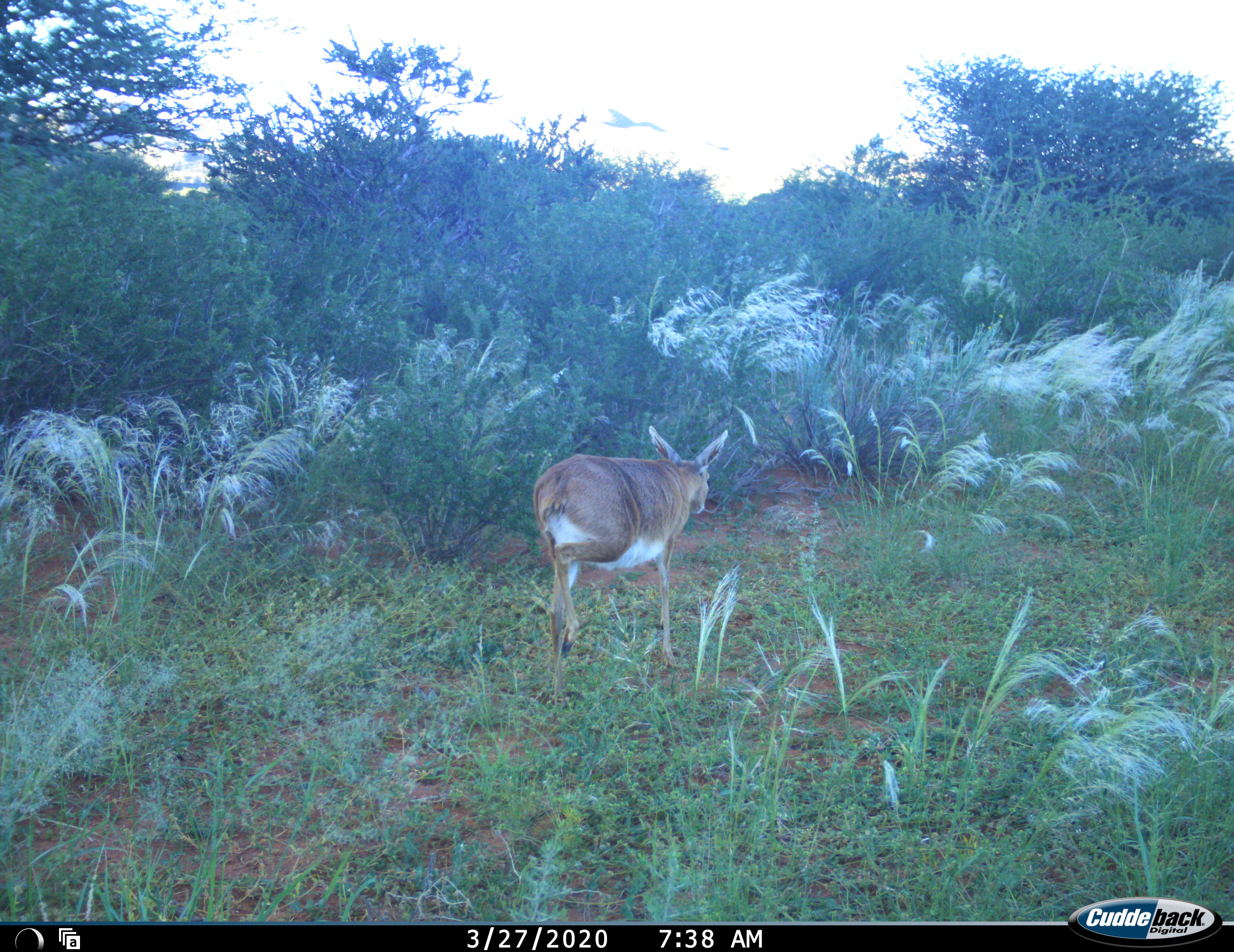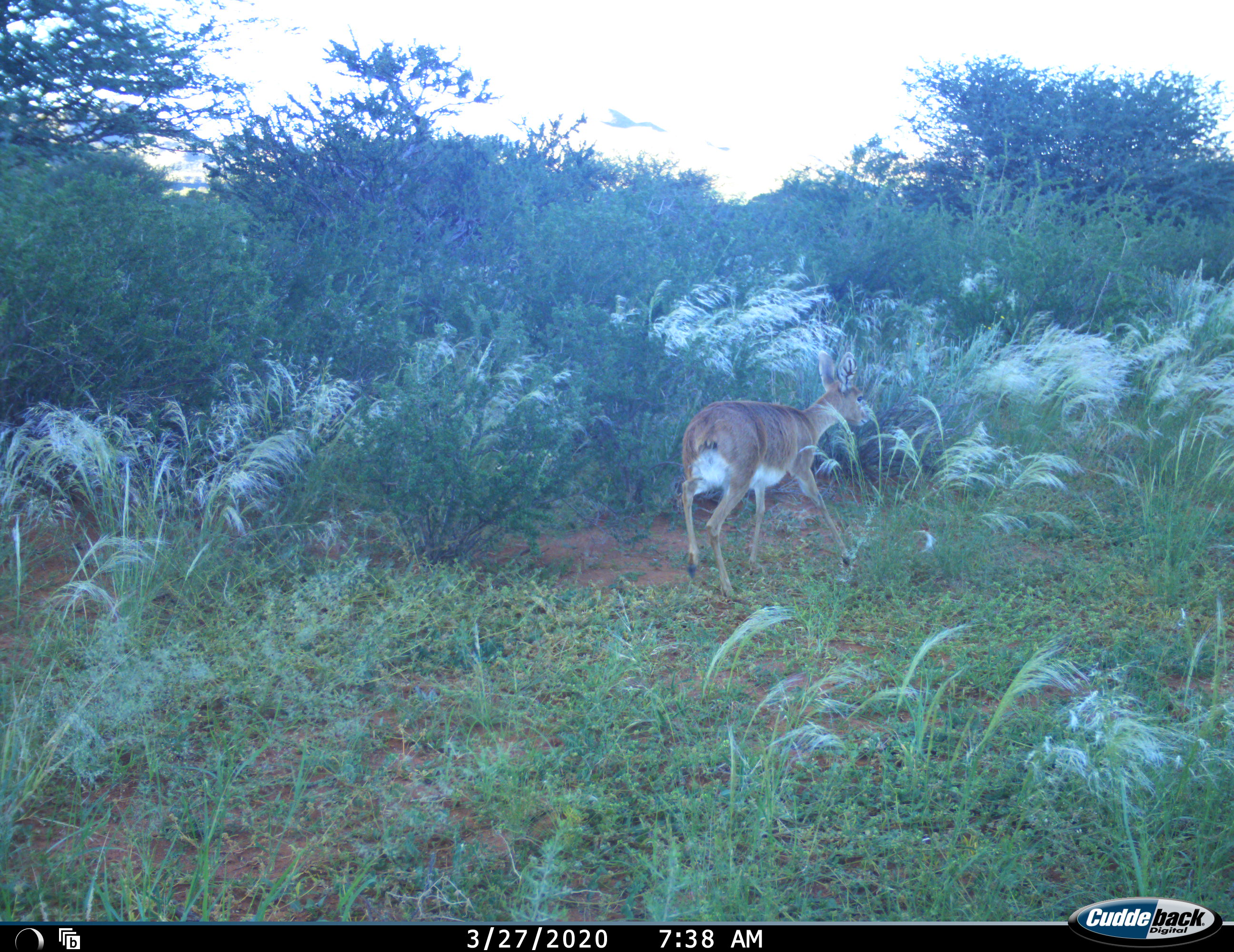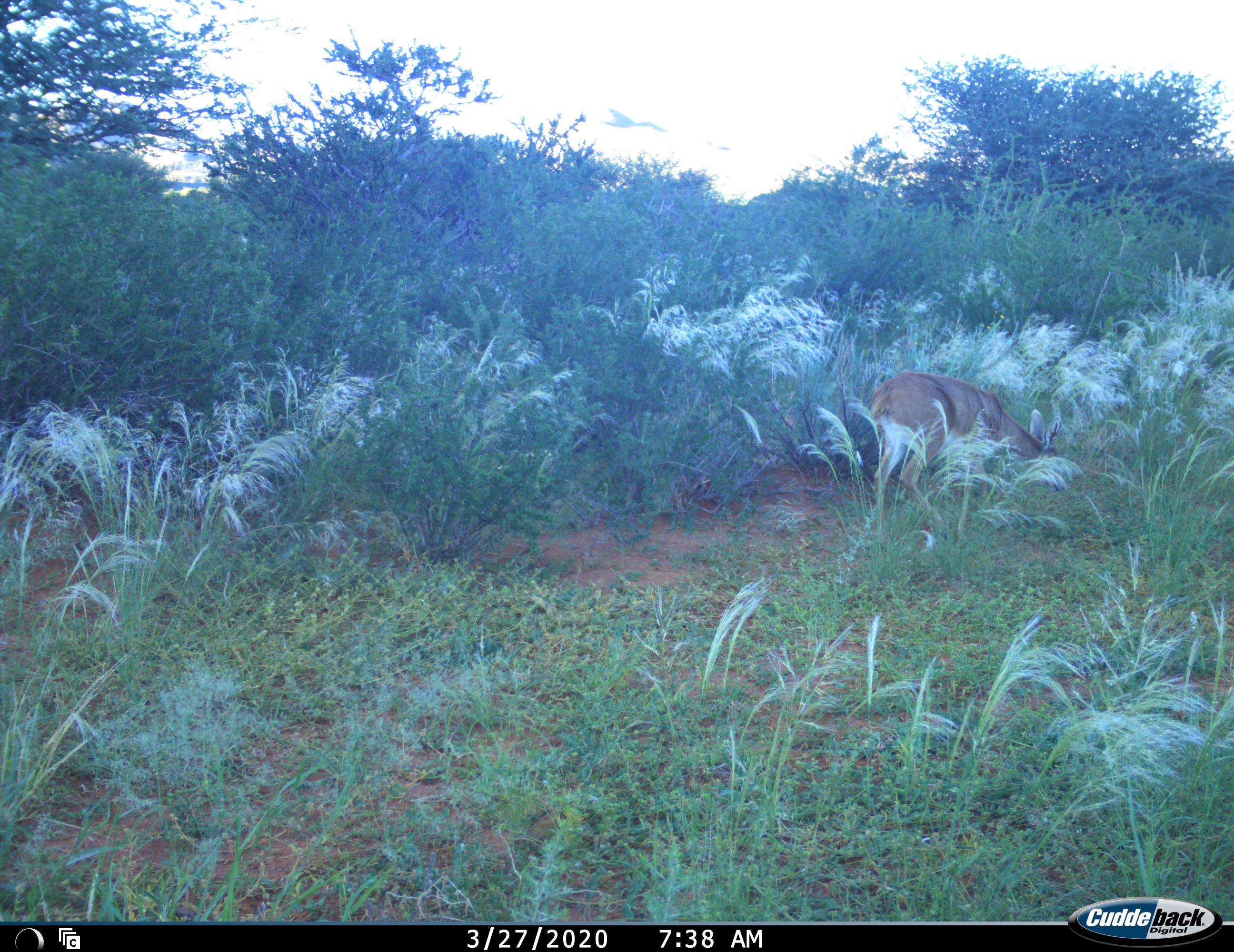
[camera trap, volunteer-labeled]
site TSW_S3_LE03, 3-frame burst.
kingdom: Animalia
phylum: Chordata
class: Mammalia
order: Artiodactyla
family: Bovidae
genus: Raphicerus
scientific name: Raphicerus campestris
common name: steenbok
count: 1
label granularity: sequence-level